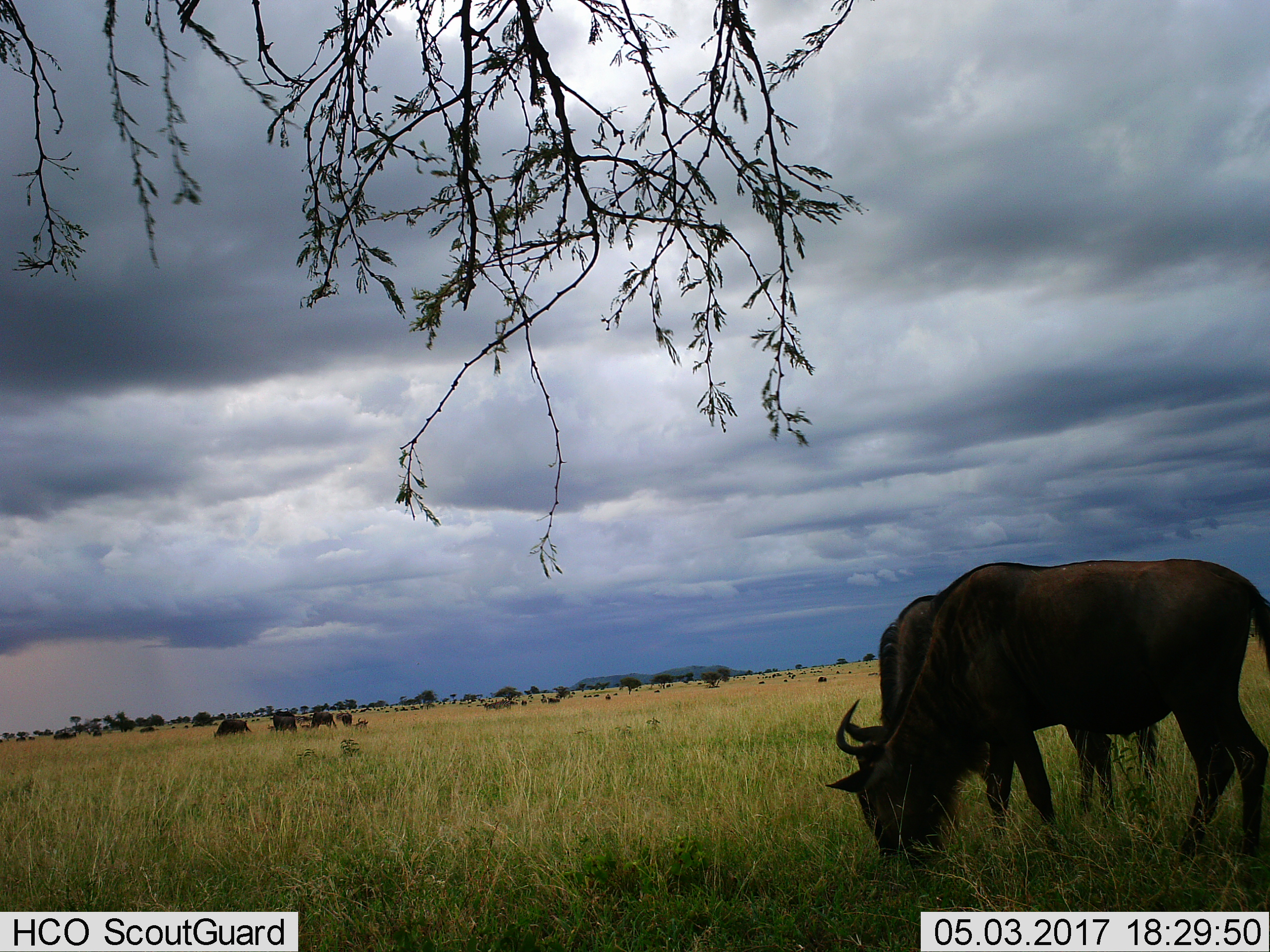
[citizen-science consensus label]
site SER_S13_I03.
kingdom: Animalia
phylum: Chordata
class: Mammalia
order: Artiodactyla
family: Bovidae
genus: Connochaetes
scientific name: Connochaetes taurinus taurinus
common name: blue wildebeest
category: wildebeestblue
Wildebeestblue (blue wildebeest) (Connochaetes taurinus taurinus), count 8. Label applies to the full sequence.